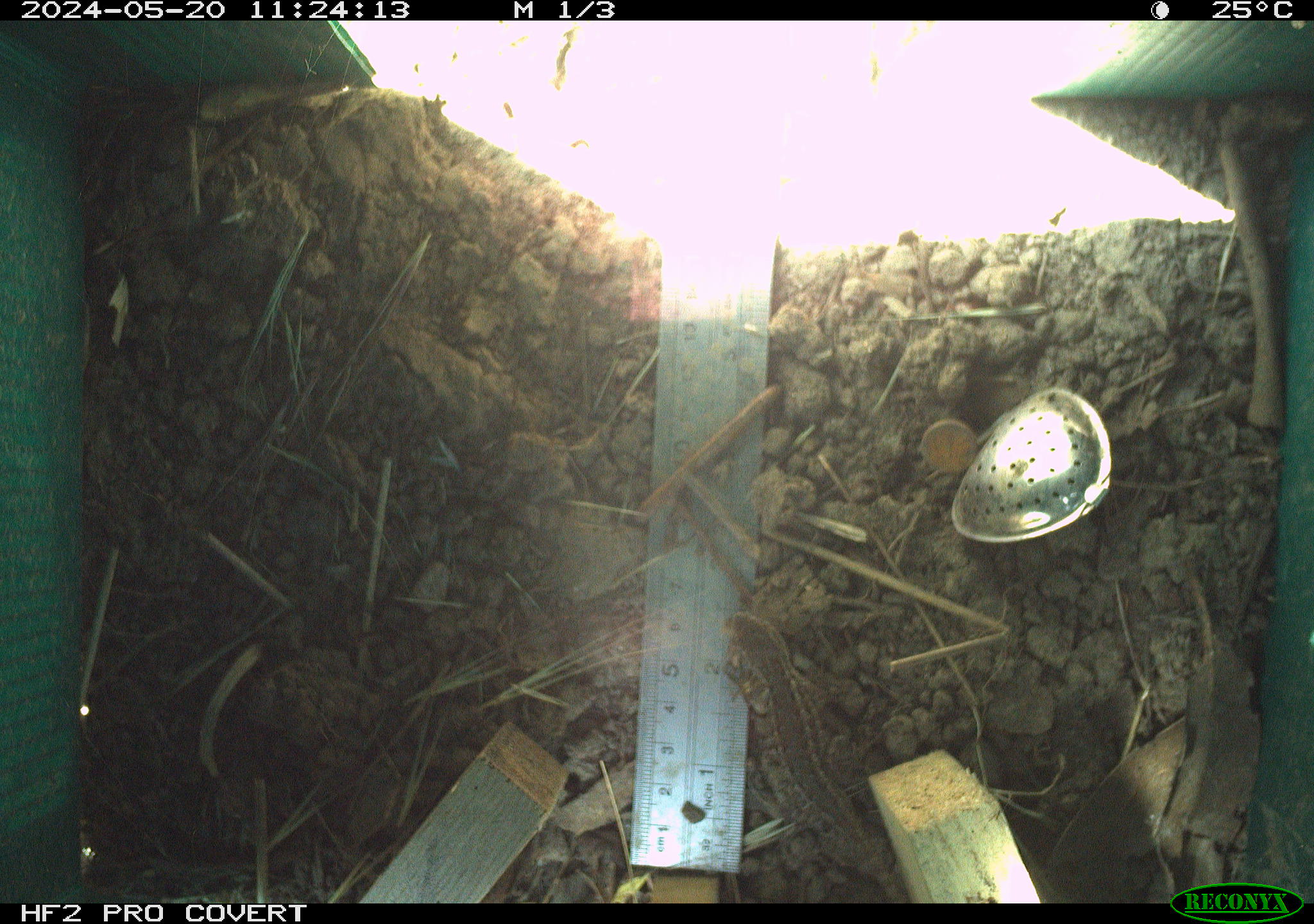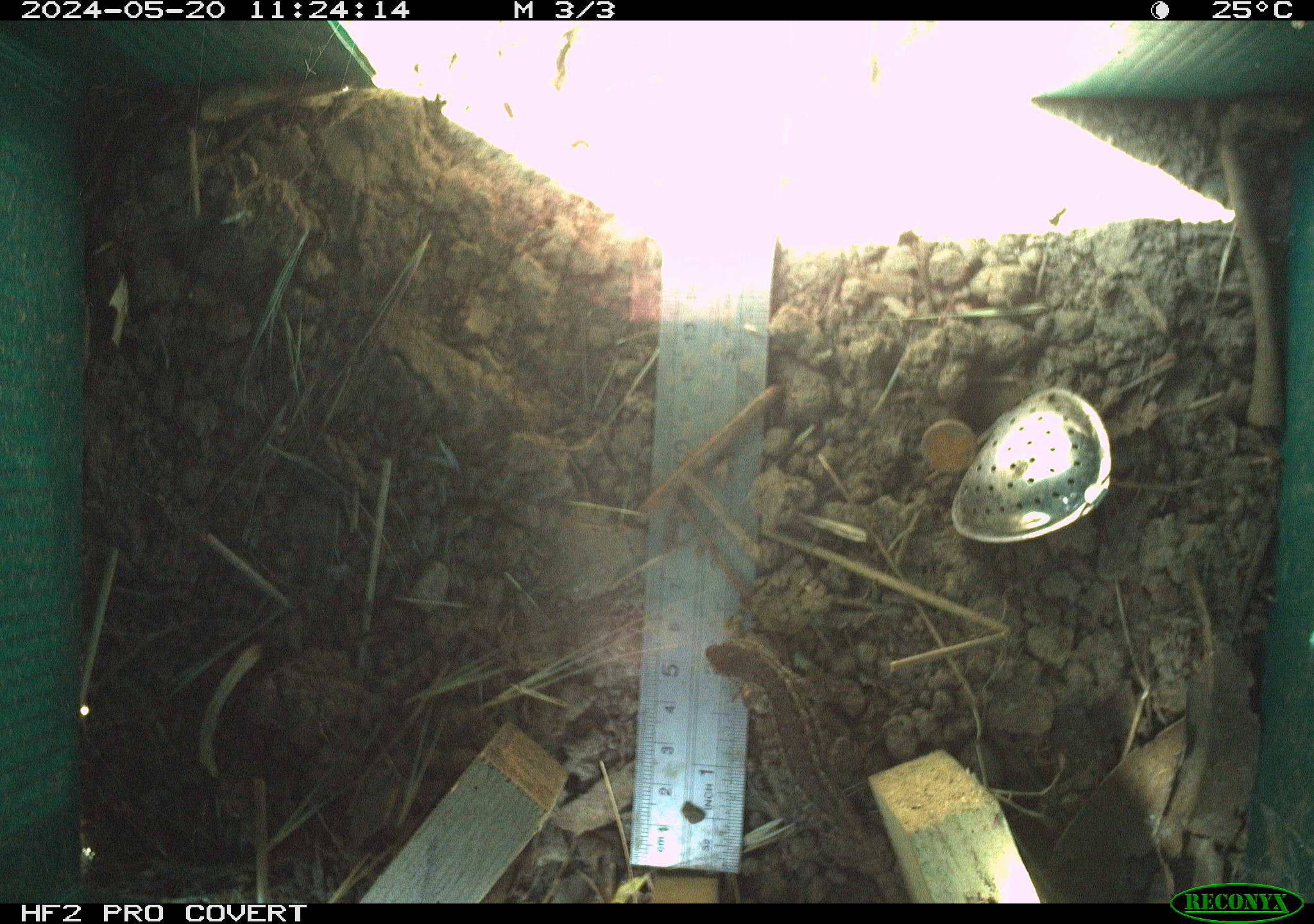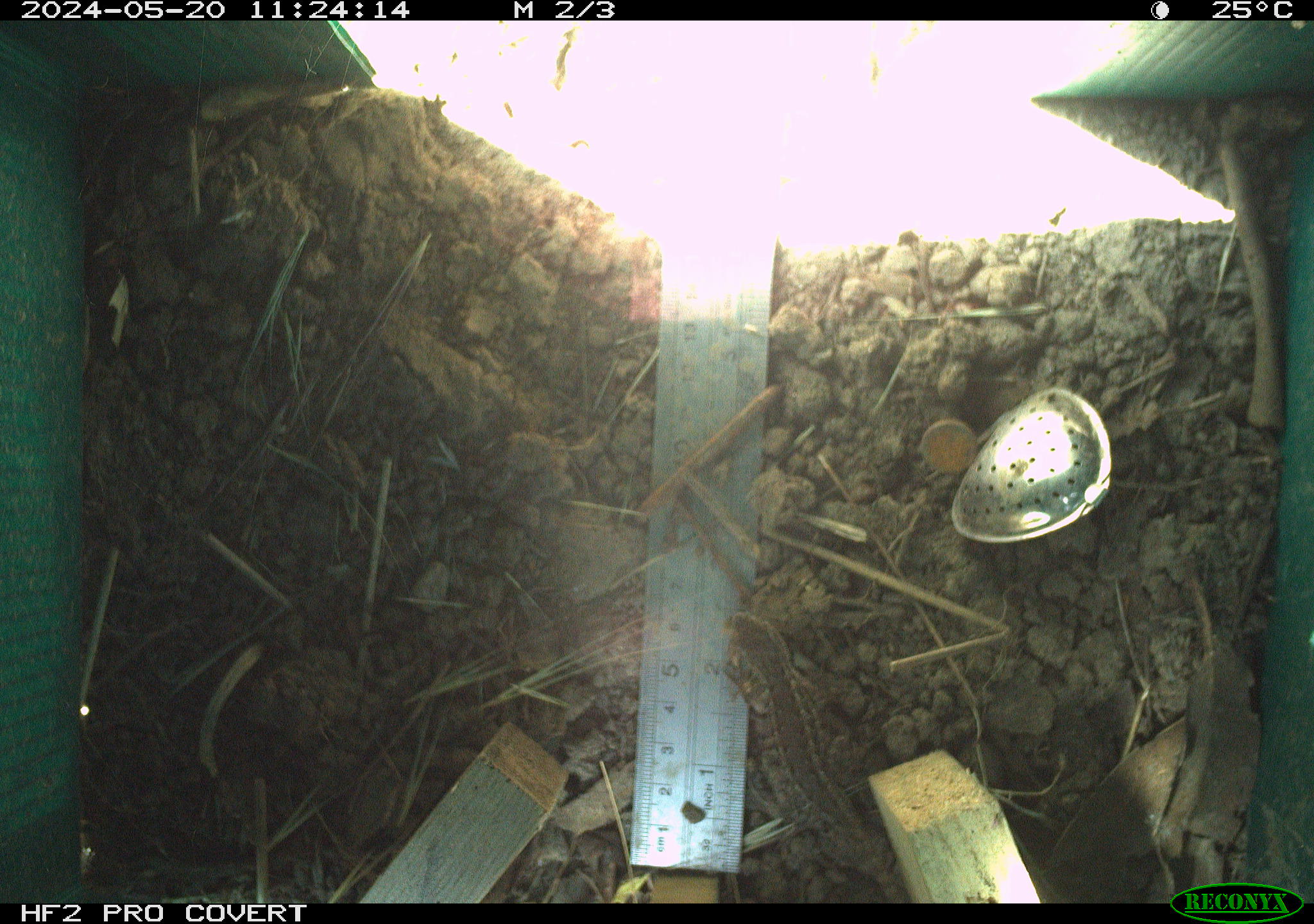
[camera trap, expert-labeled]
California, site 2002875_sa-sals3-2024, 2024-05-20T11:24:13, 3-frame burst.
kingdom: Animalia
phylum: Chordata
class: Reptilia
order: Squamata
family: Phrynosomatidae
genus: Sceloporus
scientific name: Sceloporus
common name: spiny lizards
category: sceloporus species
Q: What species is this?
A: Sceloporus species (spiny lizards) (Sceloporus).